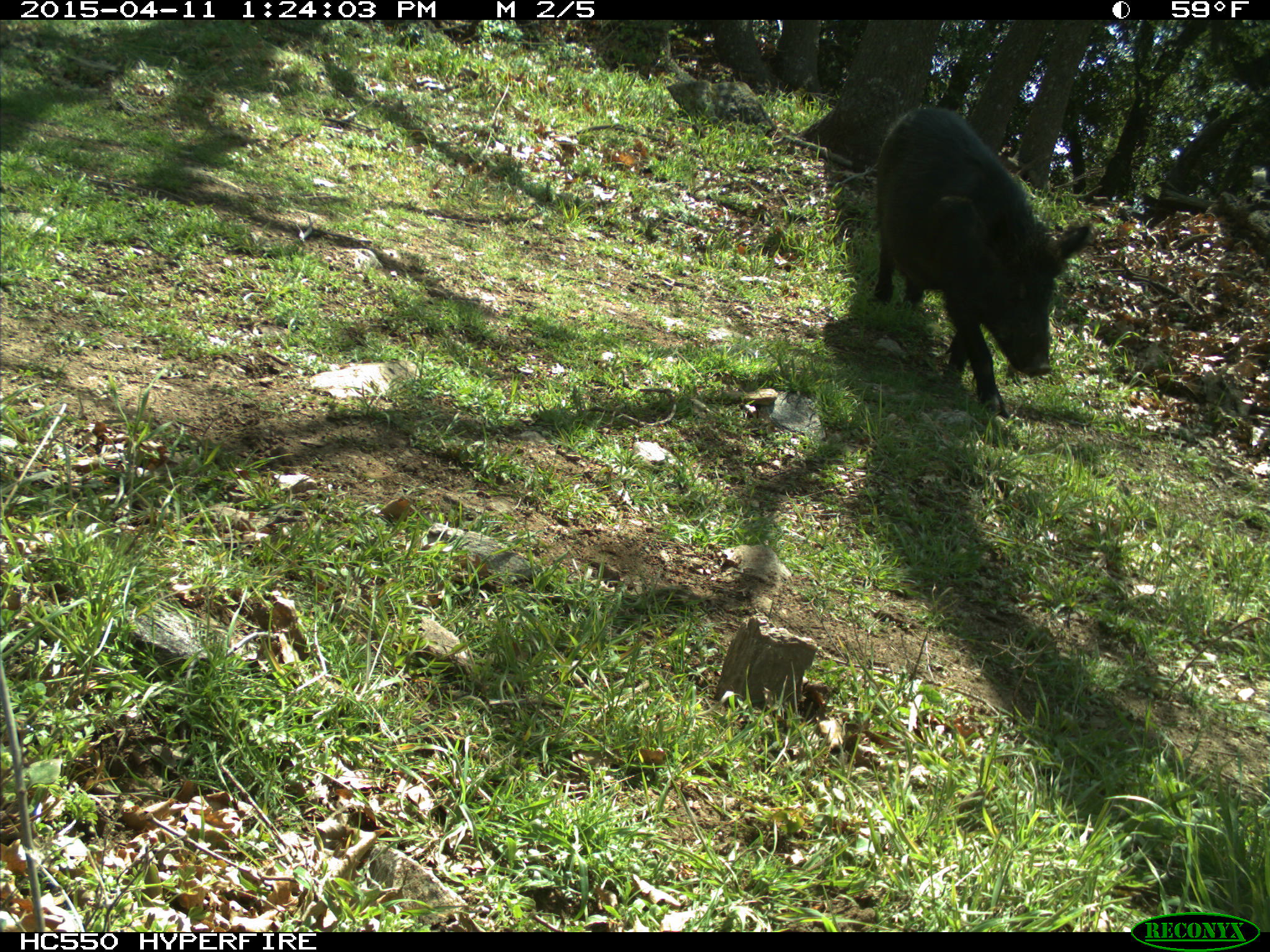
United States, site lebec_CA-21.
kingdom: Animalia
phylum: Chordata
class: Mammalia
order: Artiodactyla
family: Suidae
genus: Sus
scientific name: Sus scrofa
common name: wild boar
Sus scrofa (wild boar).